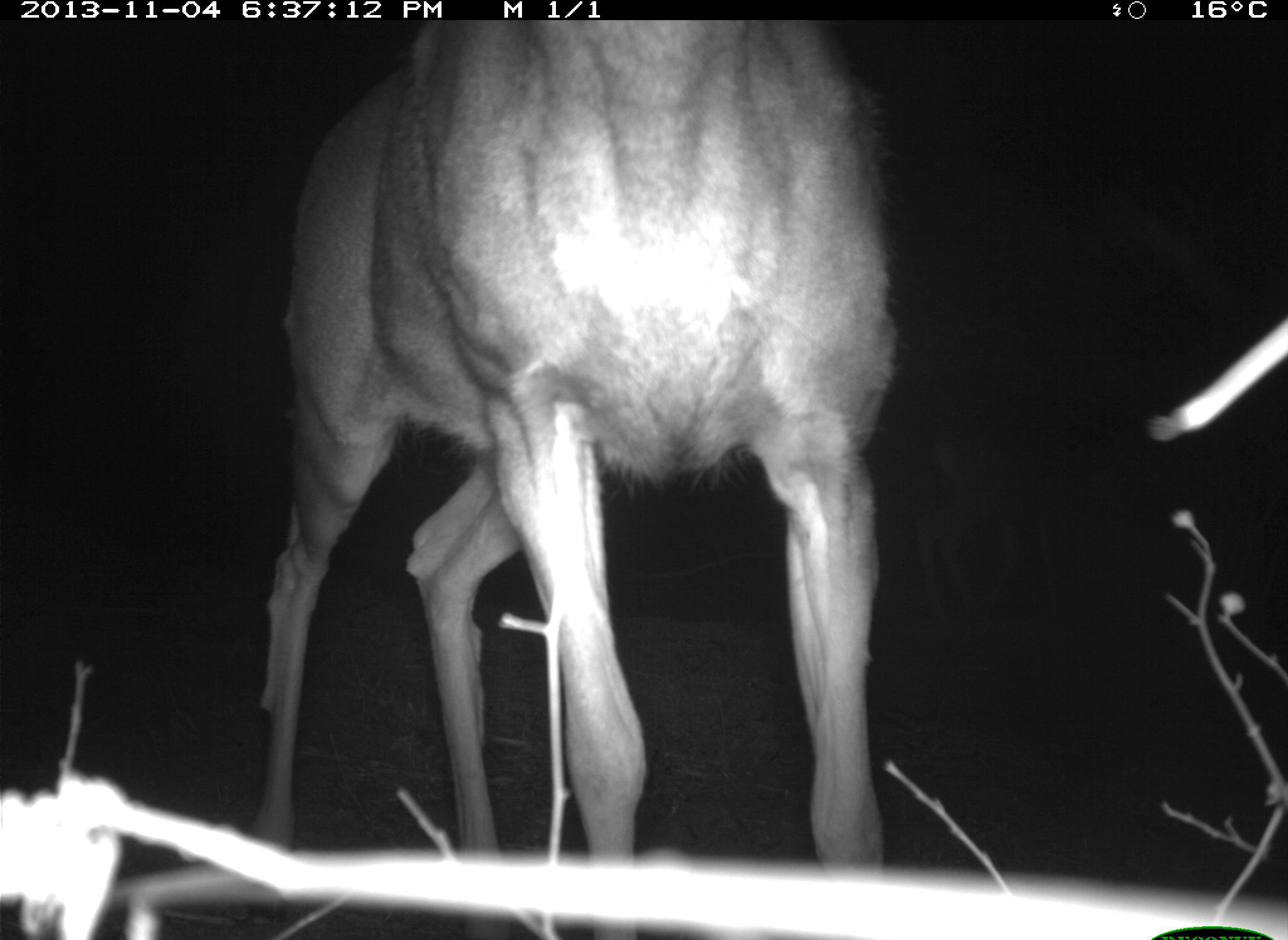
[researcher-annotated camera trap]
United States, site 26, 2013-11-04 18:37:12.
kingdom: Animalia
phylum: Chordata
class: Mammalia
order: Artiodactyla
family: Cervidae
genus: Odocoileus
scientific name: Odocoileus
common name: deer